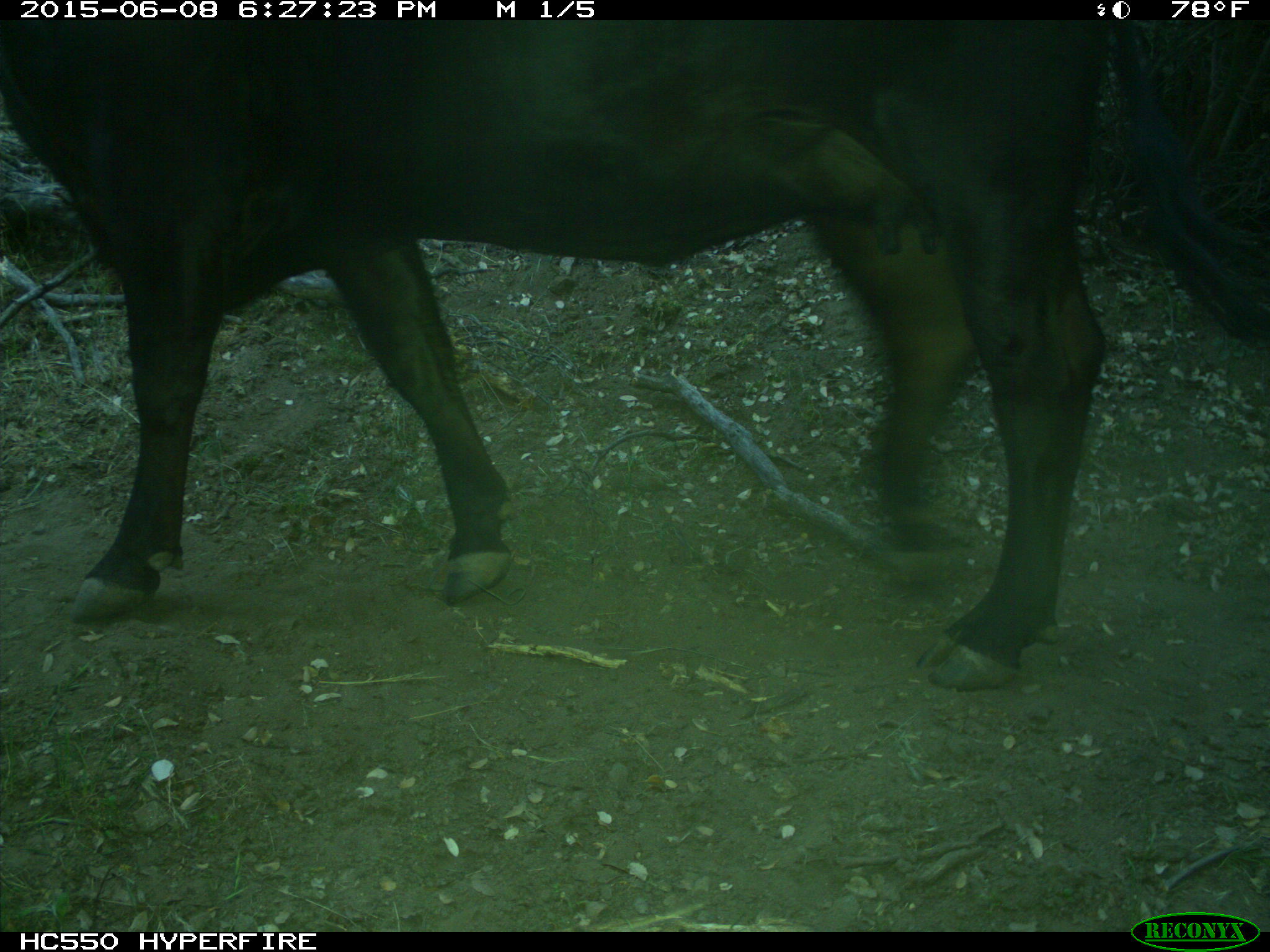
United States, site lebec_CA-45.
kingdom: Animalia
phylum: Chordata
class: Mammalia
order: Artiodactyla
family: Bovidae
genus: Bos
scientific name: Bos taurus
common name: domestic cow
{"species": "Bos taurus (domestic cow)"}